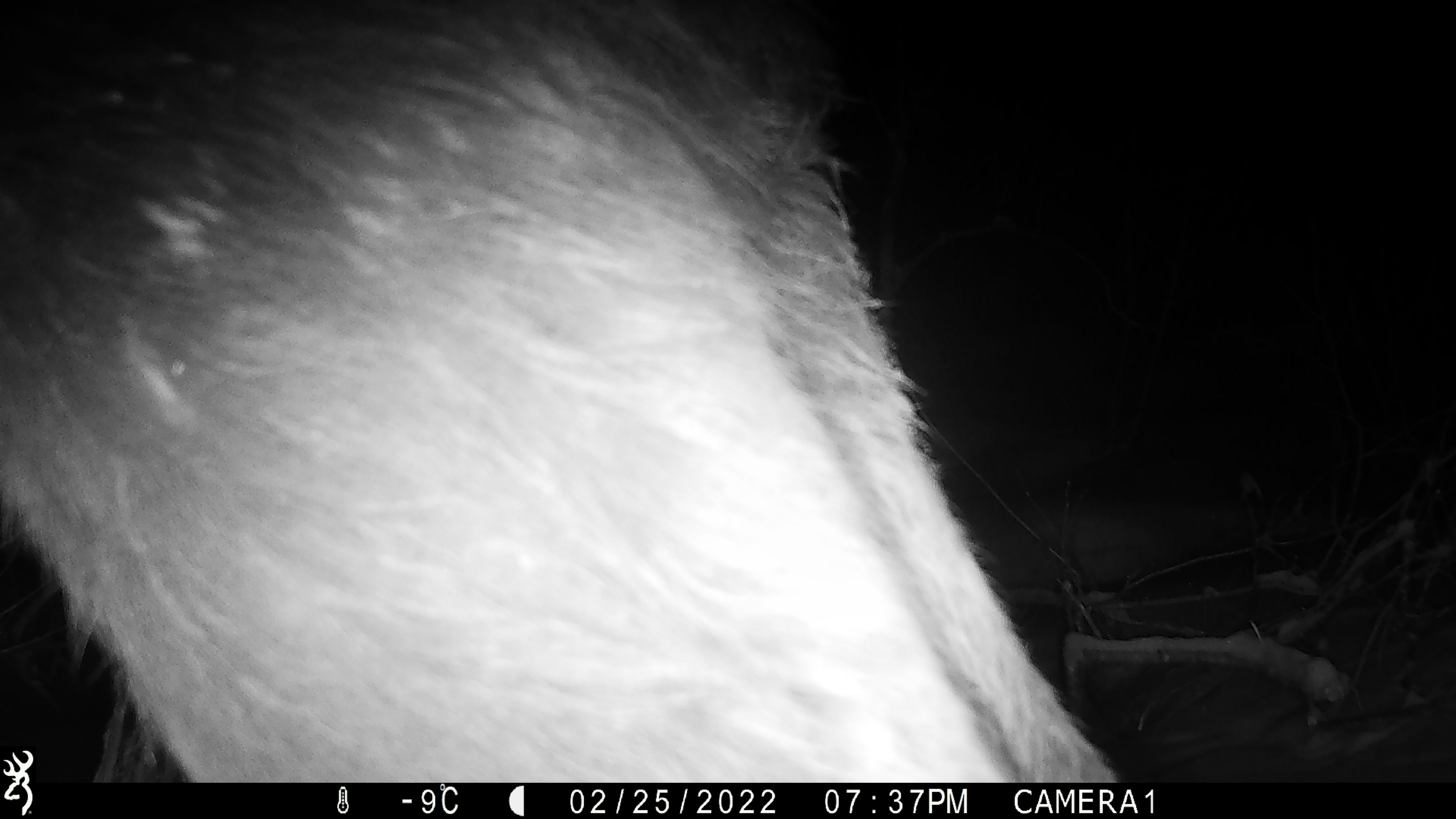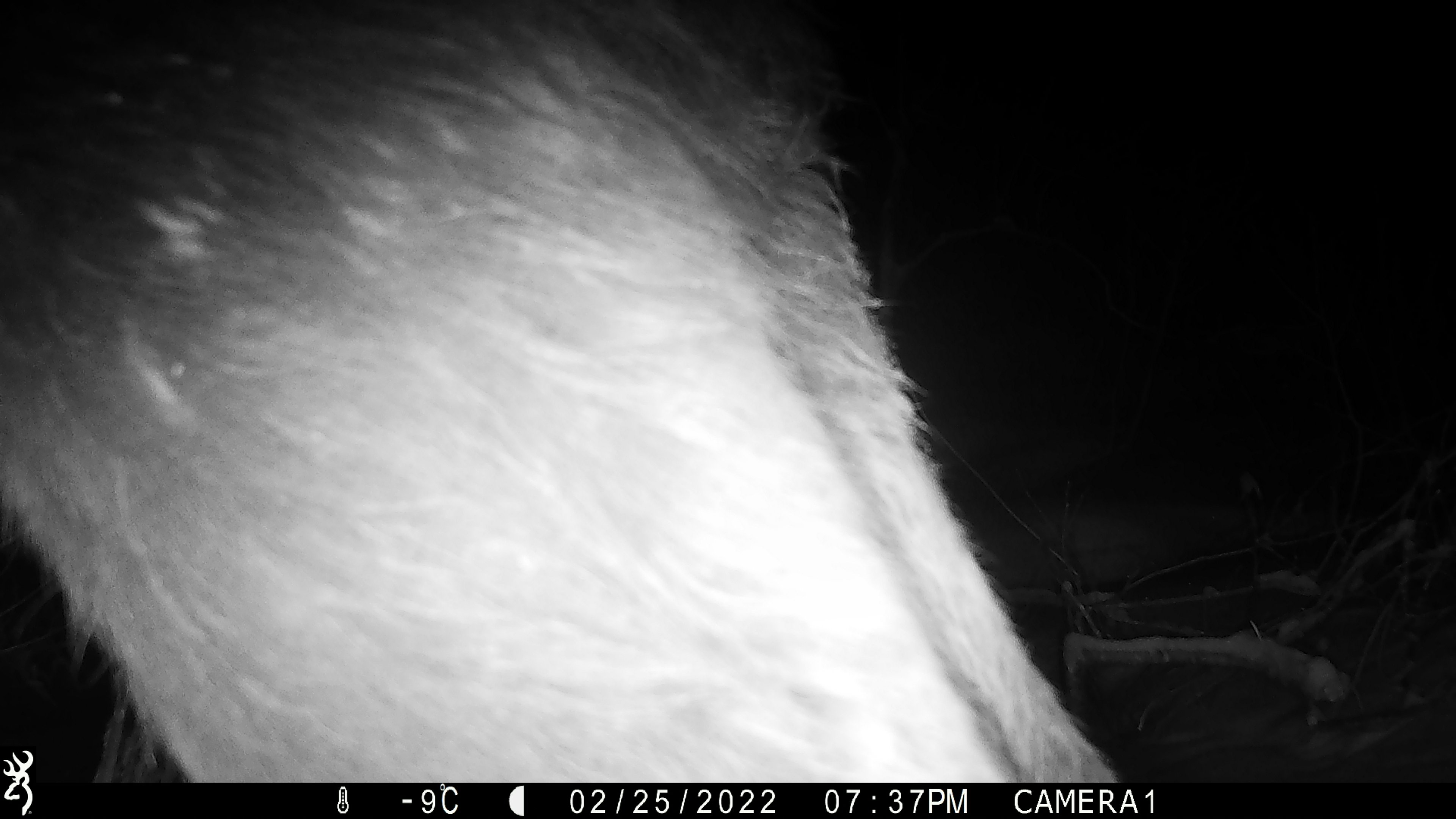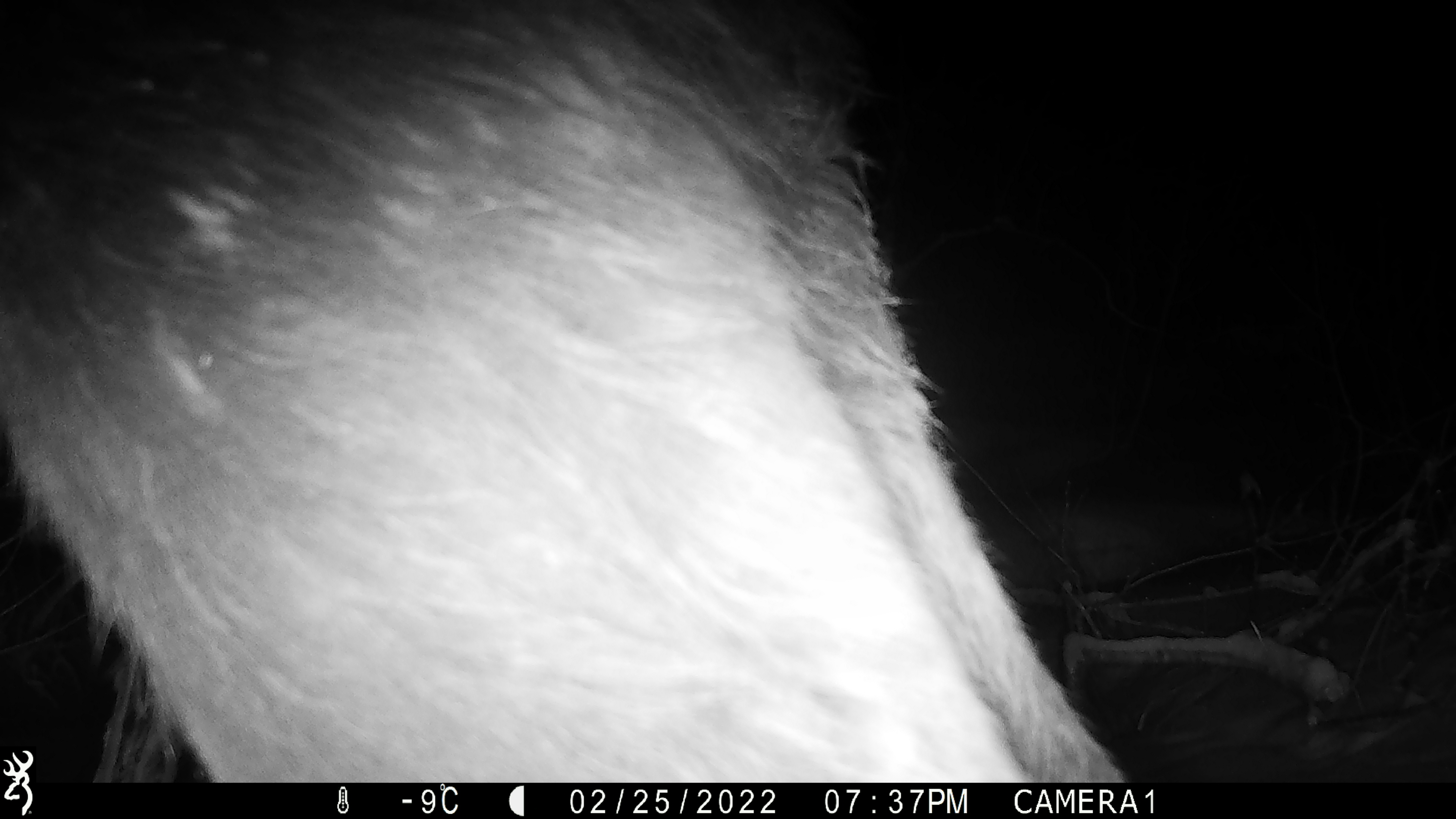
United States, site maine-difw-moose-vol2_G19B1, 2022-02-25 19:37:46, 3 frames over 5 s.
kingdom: Animalia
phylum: Chordata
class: Mammalia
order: Artiodactyla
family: Cervidae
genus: Alces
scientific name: Alces alces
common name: moose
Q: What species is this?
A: Moose (Alces alces).